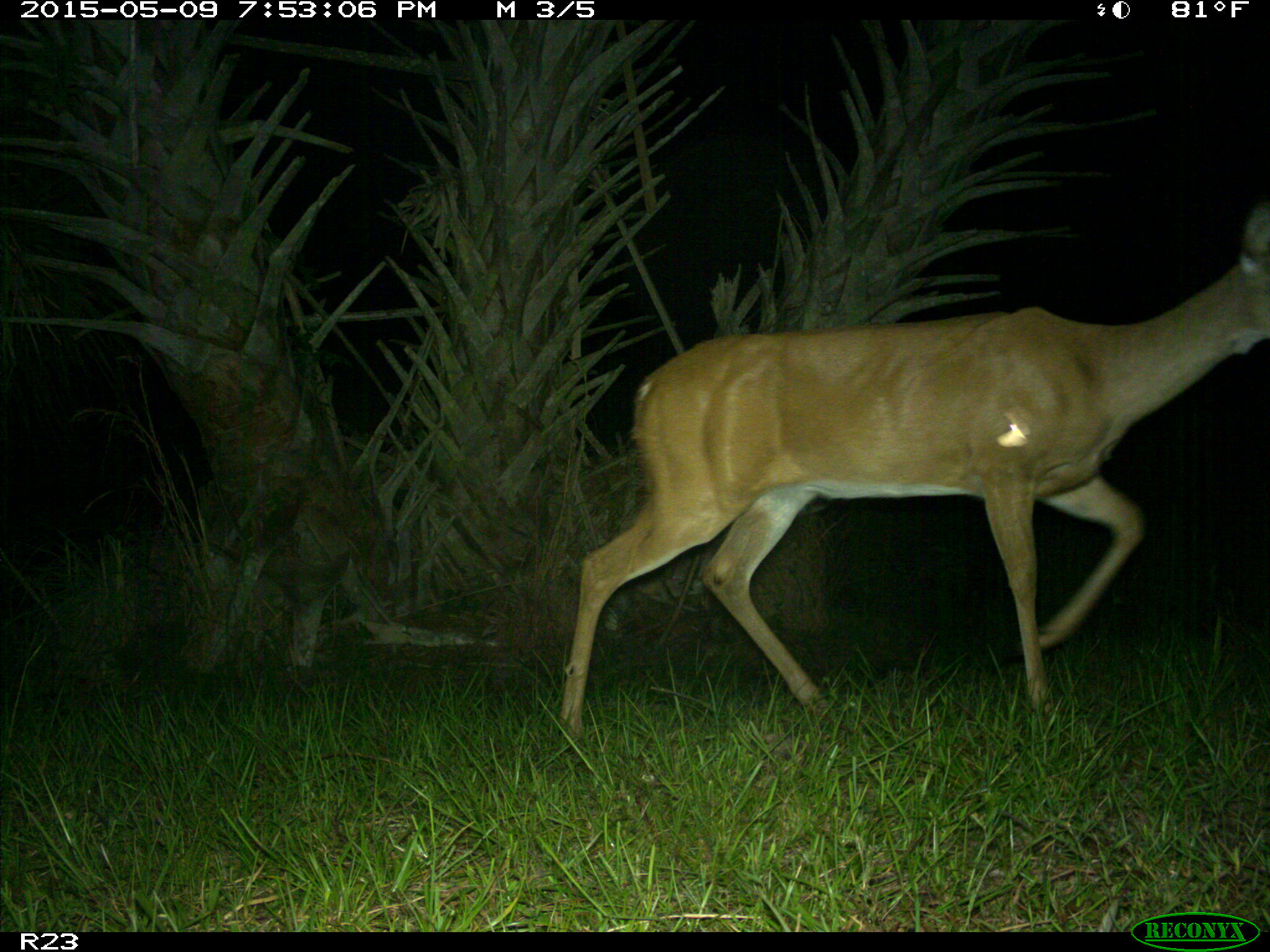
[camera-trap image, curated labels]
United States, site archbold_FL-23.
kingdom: Animalia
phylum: Chordata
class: Mammalia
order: Artiodactyla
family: Bovidae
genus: Bos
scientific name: Bos taurus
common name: domestic cow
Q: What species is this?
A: Bos taurus (domestic cow).